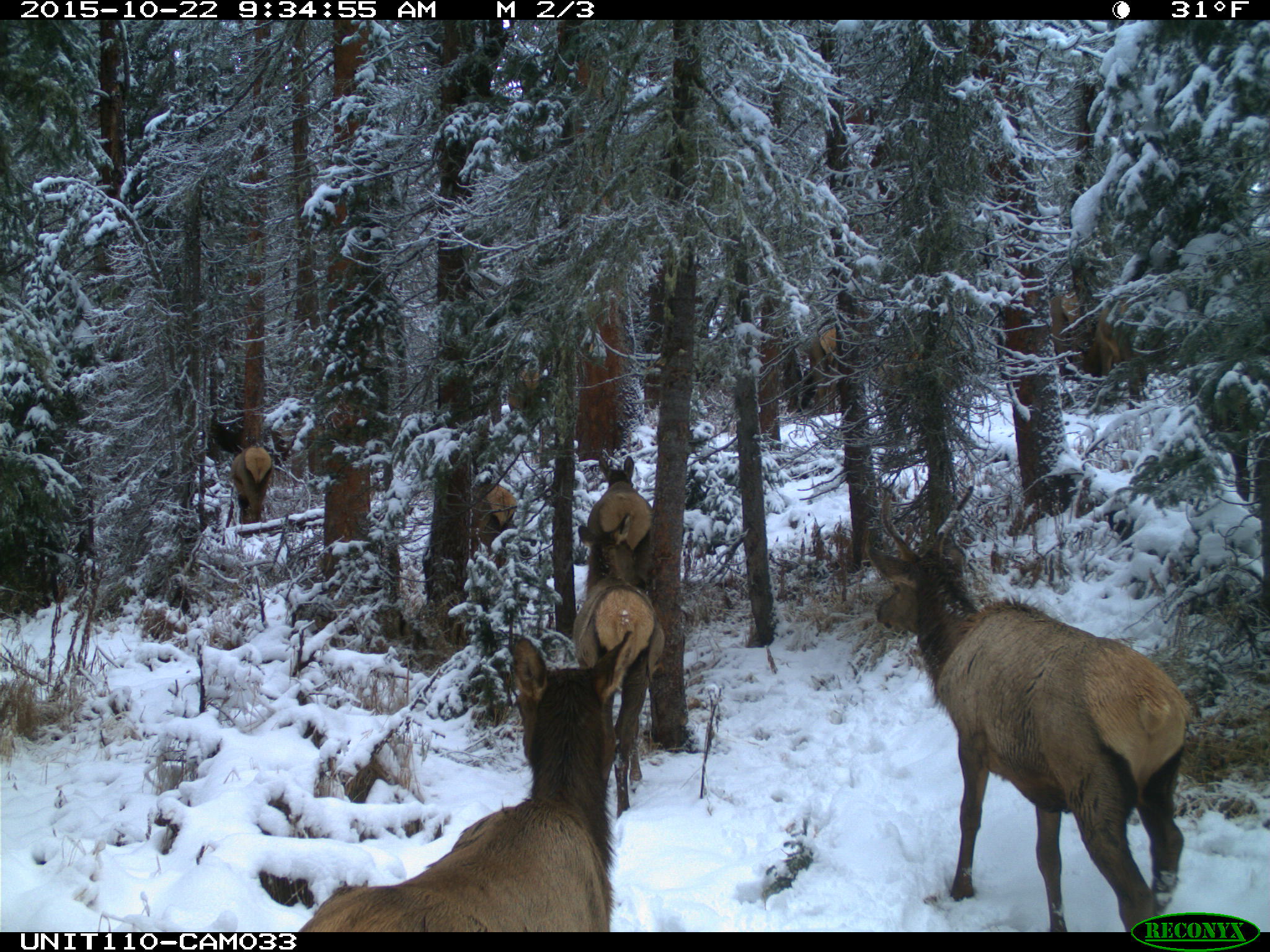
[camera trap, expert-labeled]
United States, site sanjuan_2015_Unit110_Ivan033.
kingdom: Animalia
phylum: Chordata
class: Mammalia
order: Artiodactyla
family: Cervidae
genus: Cervus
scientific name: Cervus elaphus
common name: red deer